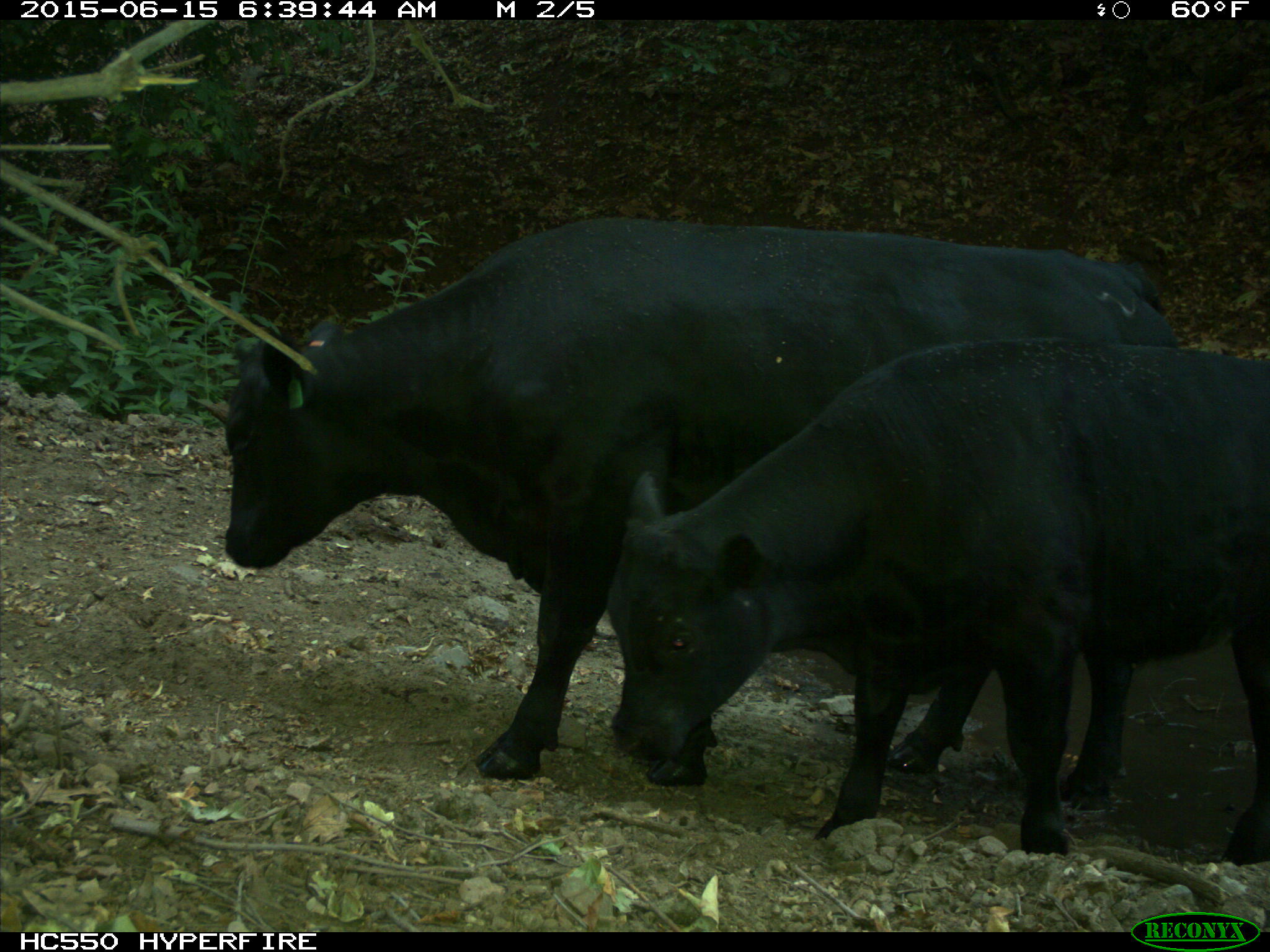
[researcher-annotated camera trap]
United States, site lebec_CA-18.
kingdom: Animalia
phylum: Chordata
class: Mammalia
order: Artiodactyla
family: Bovidae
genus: Bos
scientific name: Bos taurus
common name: domestic cow